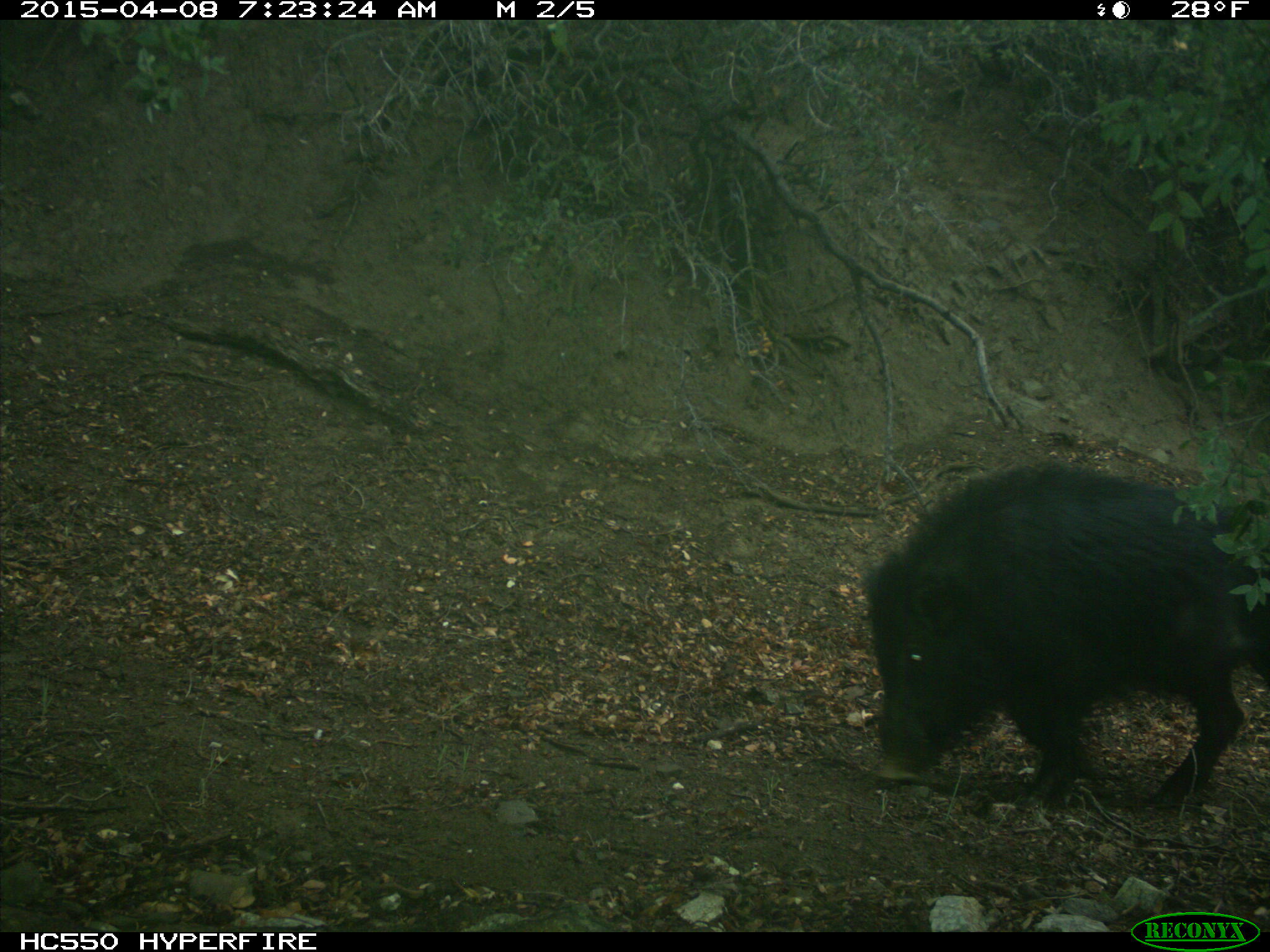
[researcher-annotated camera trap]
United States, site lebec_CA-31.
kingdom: Animalia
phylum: Chordata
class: Mammalia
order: Artiodactyla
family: Suidae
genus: Sus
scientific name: Sus scrofa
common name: wild boar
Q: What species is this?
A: Sus scrofa (wild boar).